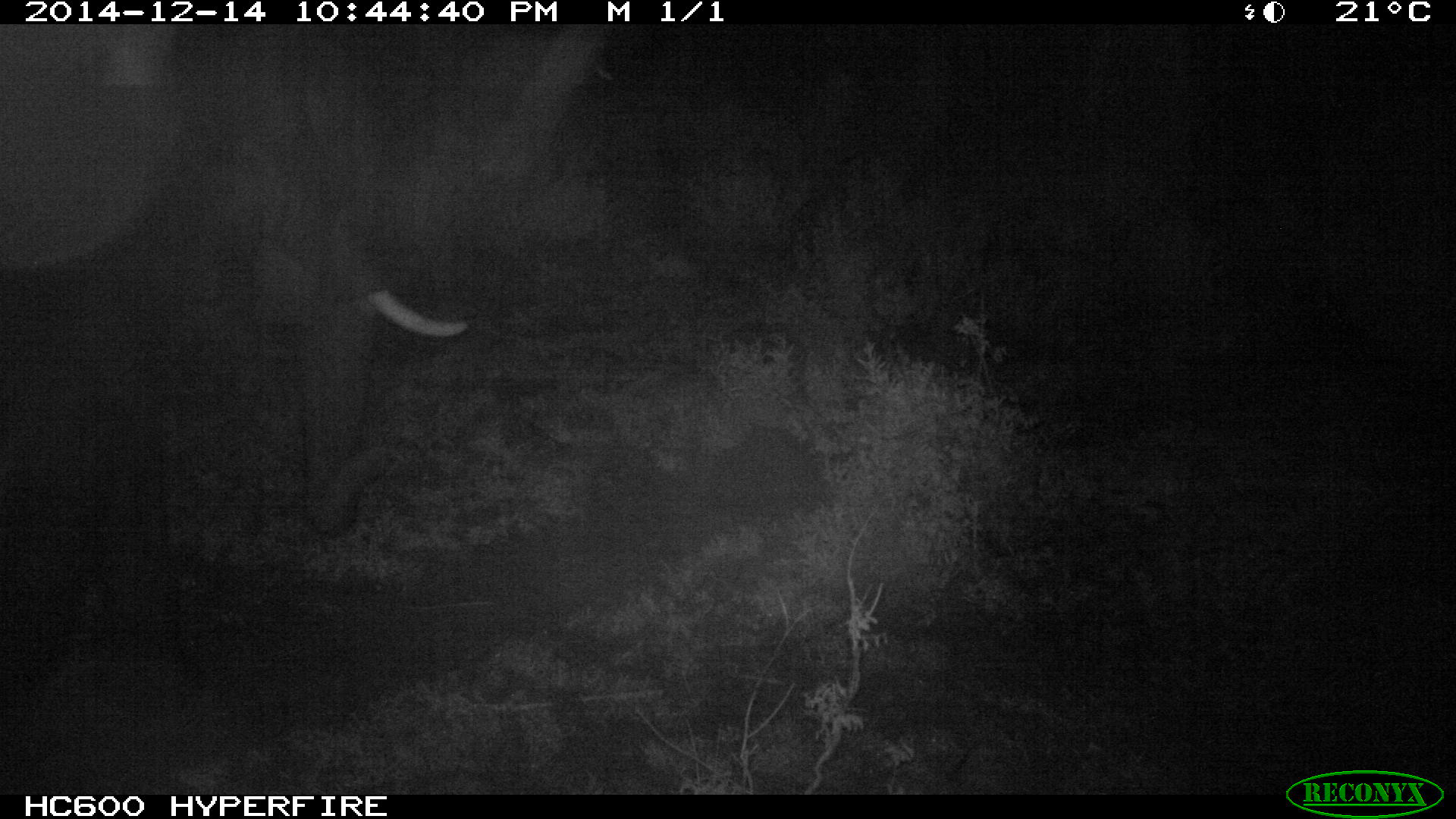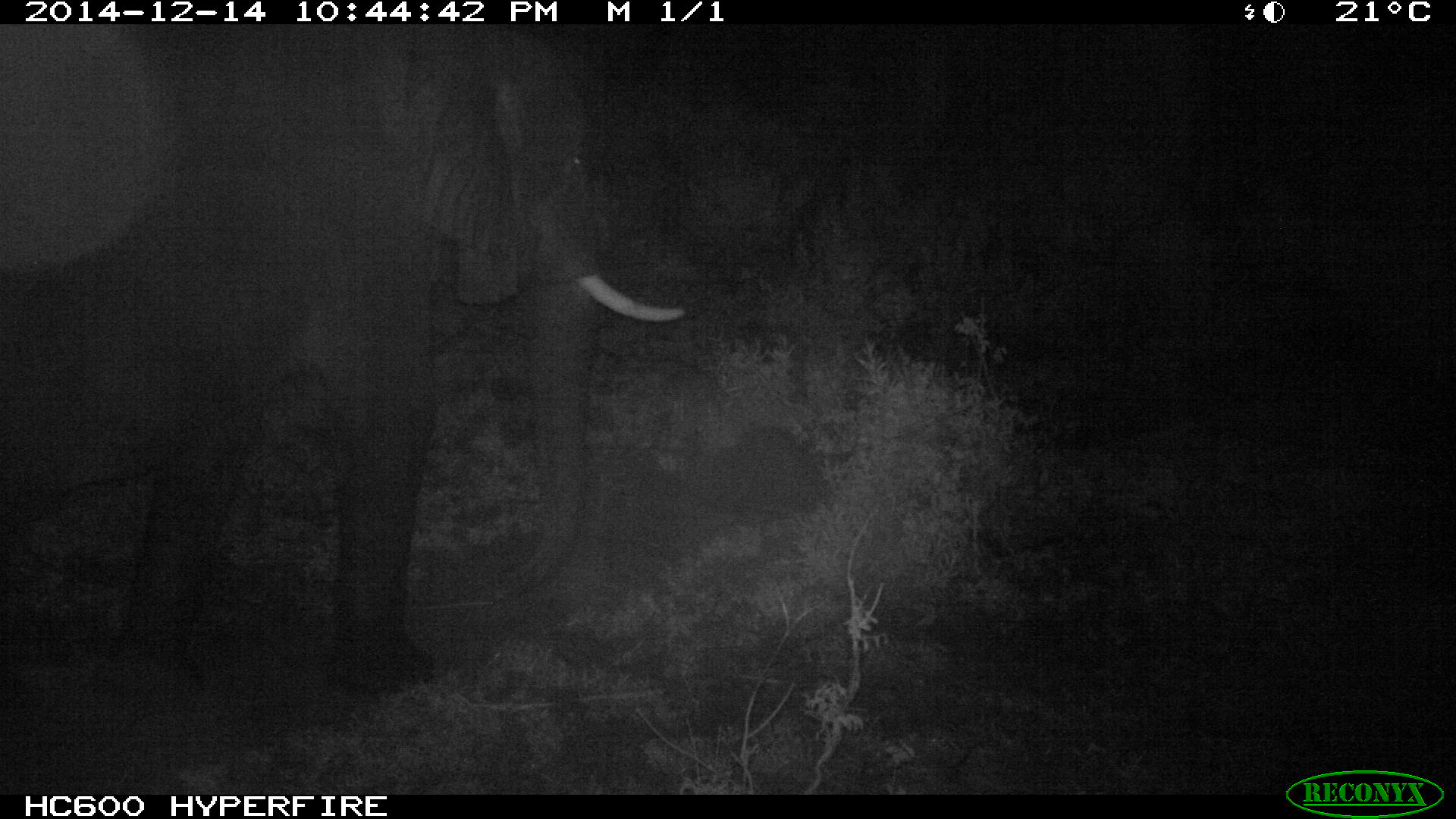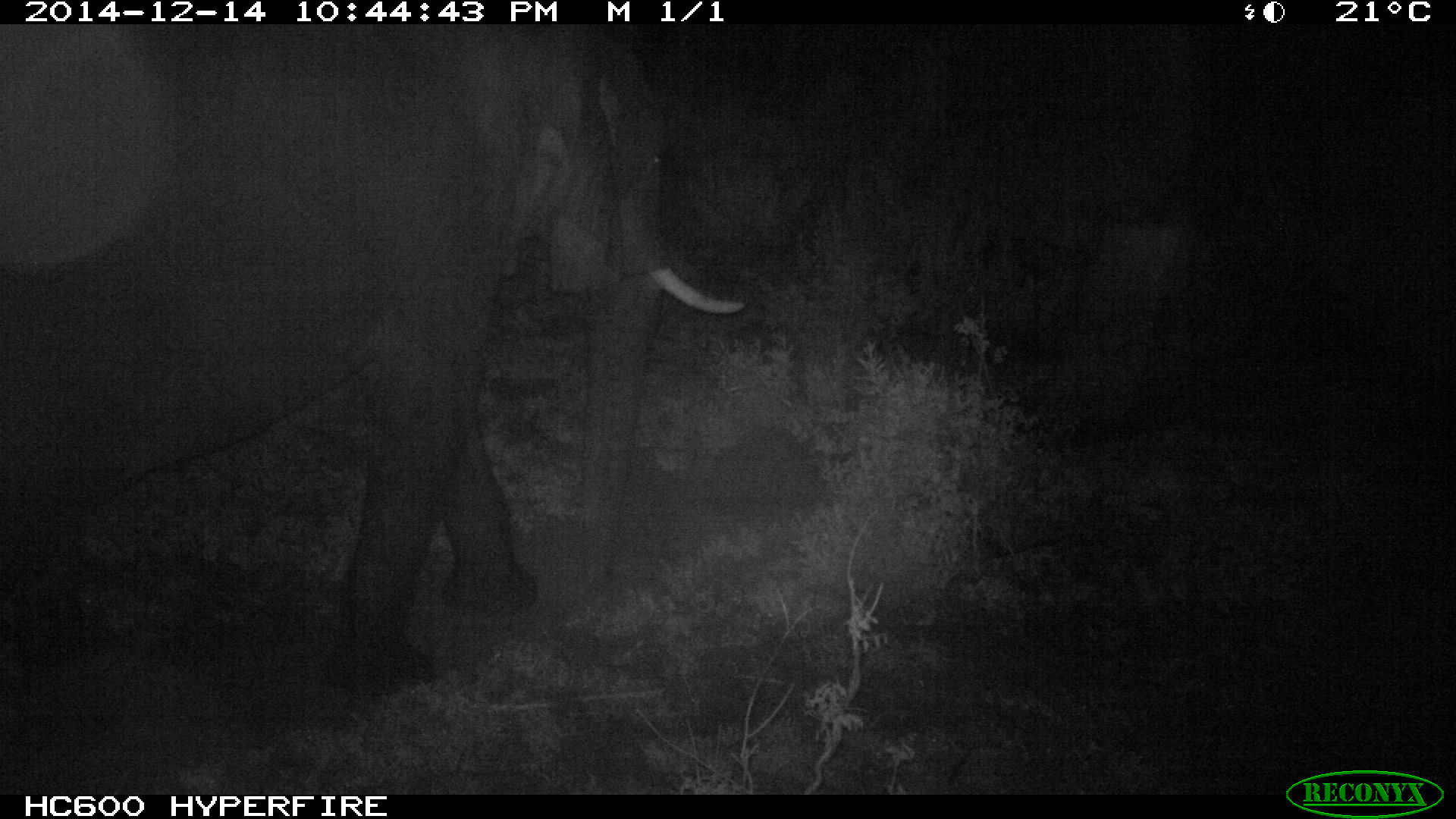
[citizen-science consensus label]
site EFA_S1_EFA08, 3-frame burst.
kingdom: Animalia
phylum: Chordata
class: Mammalia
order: Carnivora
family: Canidae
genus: Otocyon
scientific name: Otocyon megalotis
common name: bat-eared fox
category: foxbateared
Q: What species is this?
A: Foxbateared (bat-eared fox) (Otocyon megalotis).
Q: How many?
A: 1.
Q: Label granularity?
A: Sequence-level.